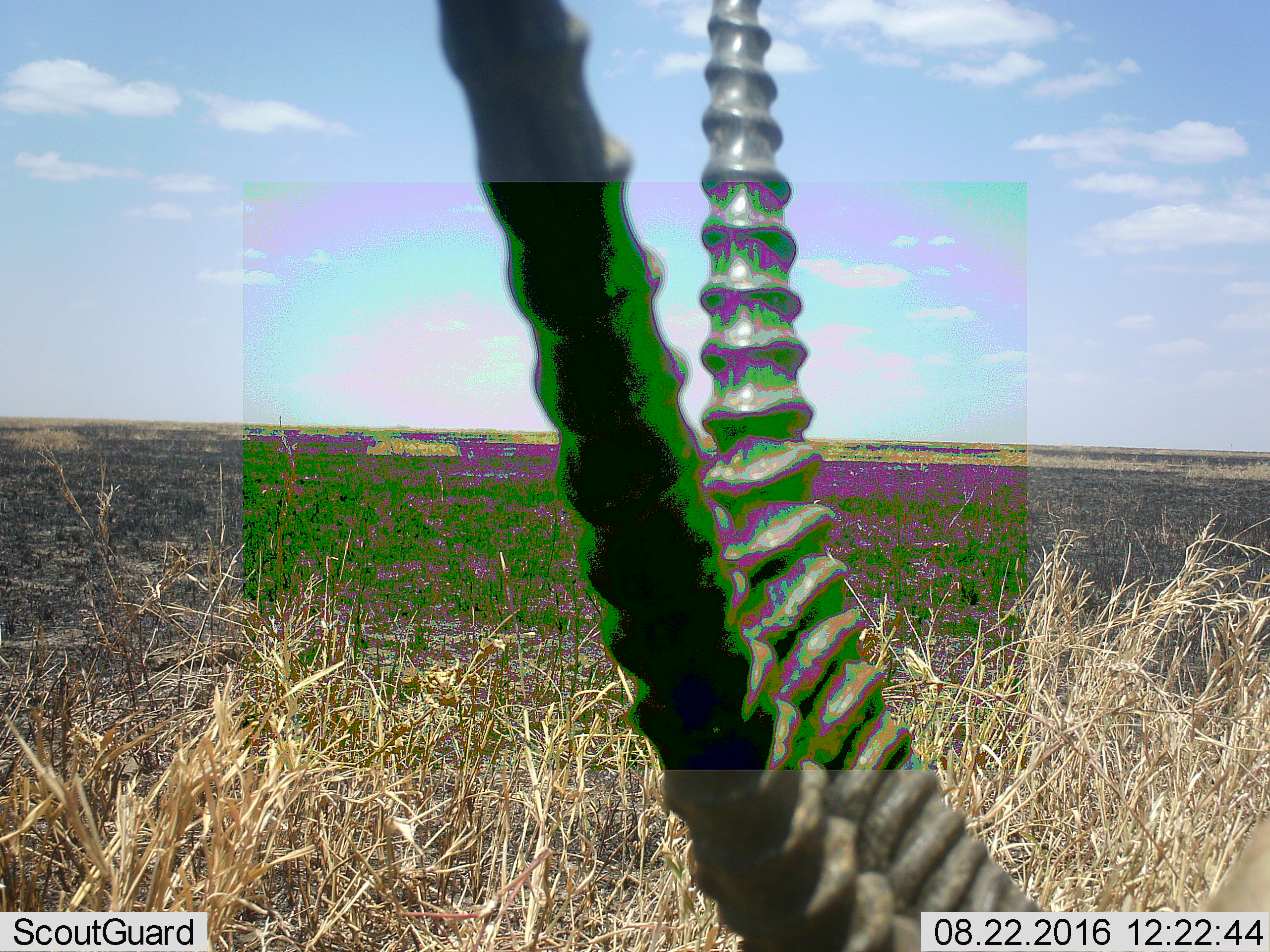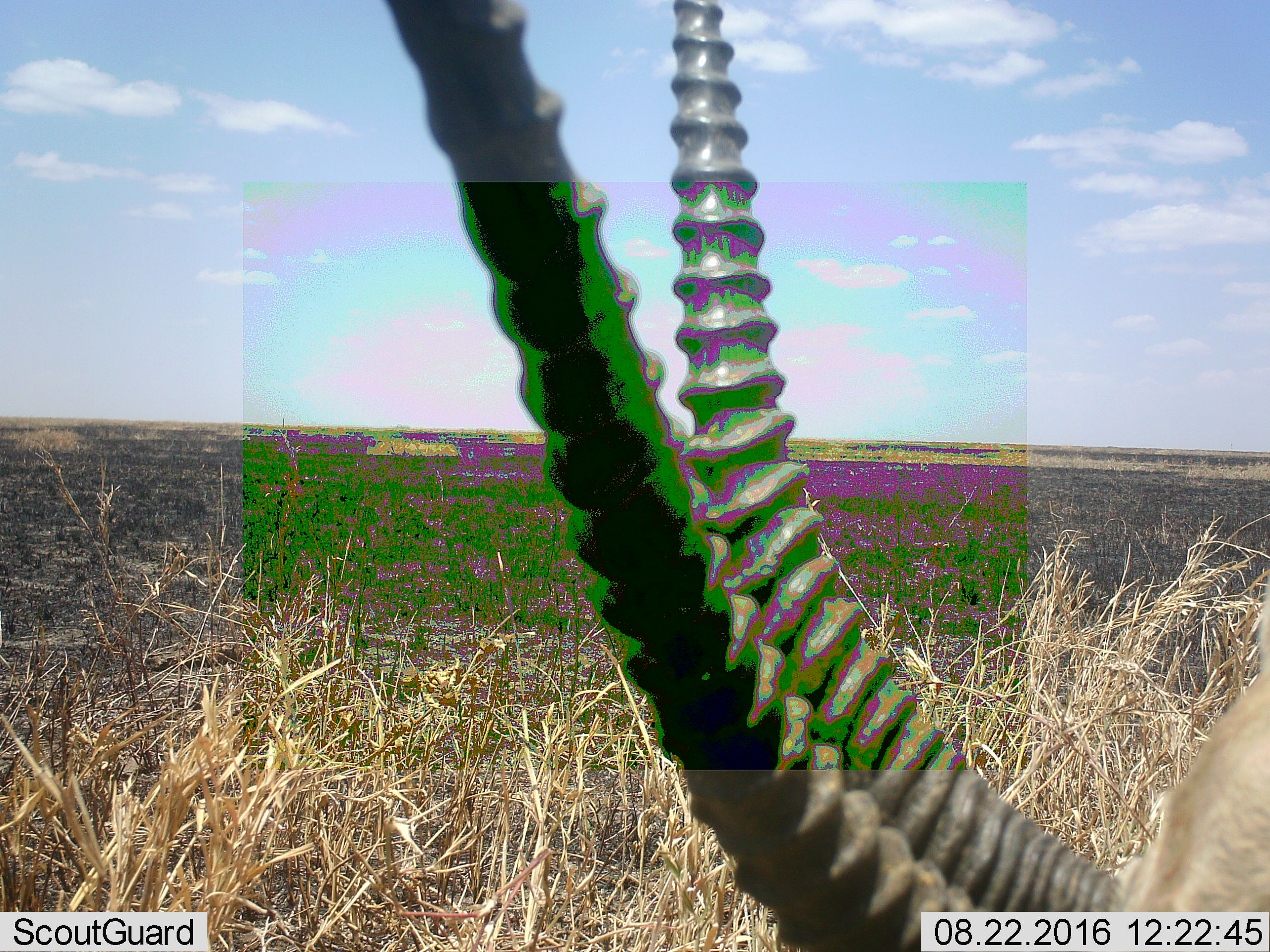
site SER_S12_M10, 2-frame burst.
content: unidentified animal